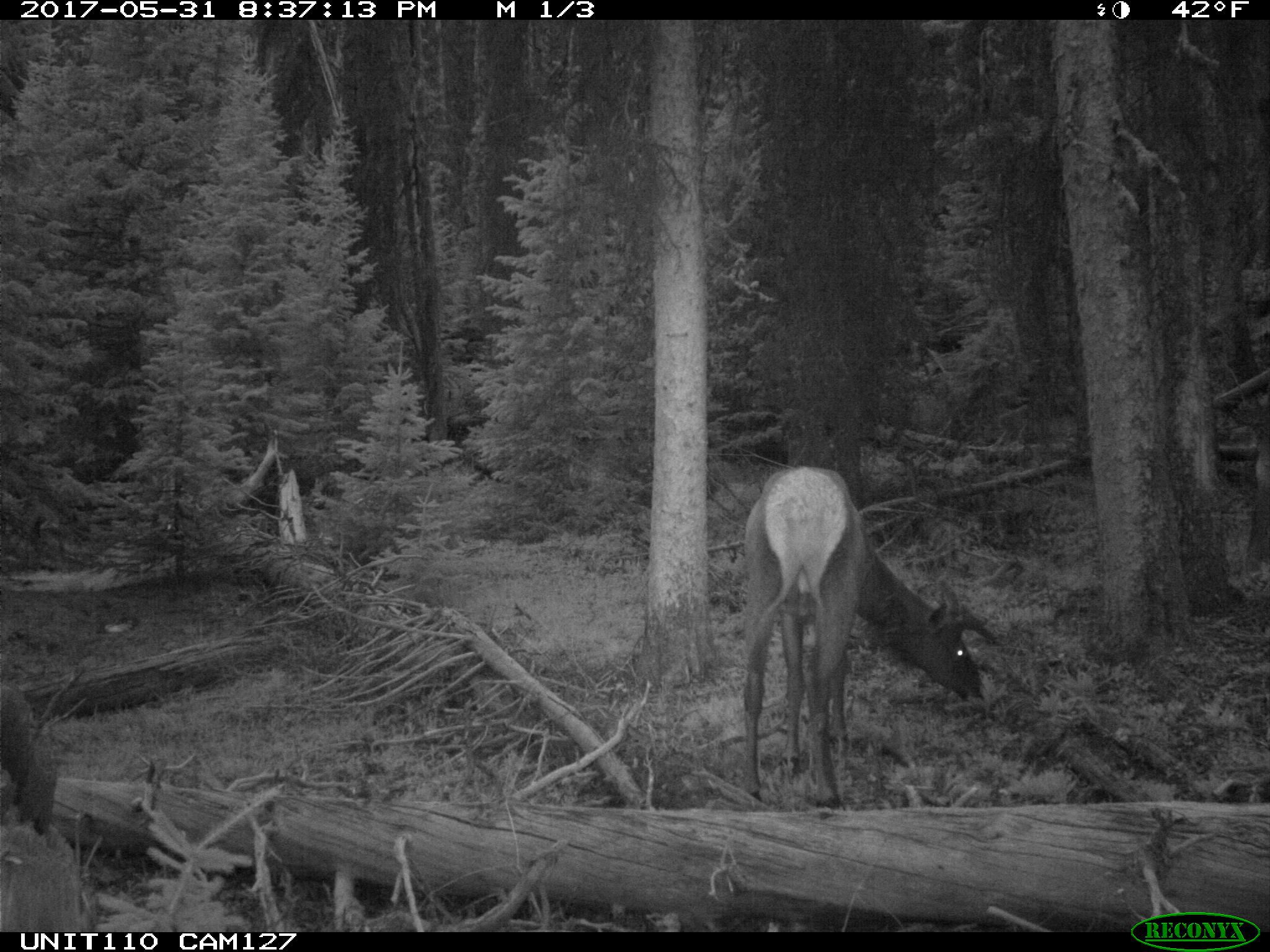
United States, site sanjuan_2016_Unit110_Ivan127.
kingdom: Animalia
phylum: Chordata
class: Mammalia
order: Artiodactyla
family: Cervidae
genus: Cervus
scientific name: Cervus elaphus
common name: red deer